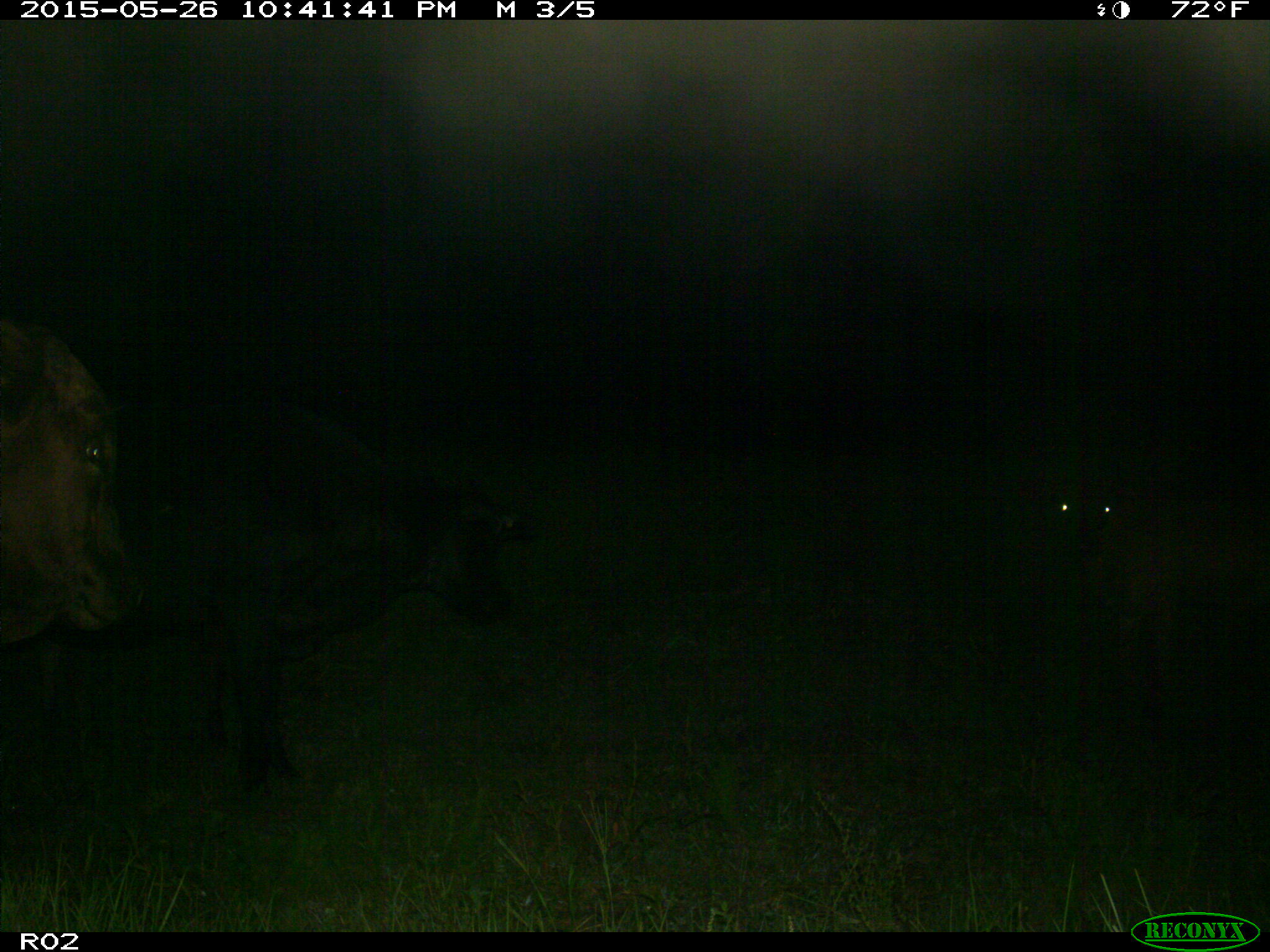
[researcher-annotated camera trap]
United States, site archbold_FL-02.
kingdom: Animalia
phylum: Chordata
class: Mammalia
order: Artiodactyla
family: Bovidae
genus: Bos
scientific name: Bos taurus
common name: domestic cow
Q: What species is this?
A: Bos taurus (domestic cow).